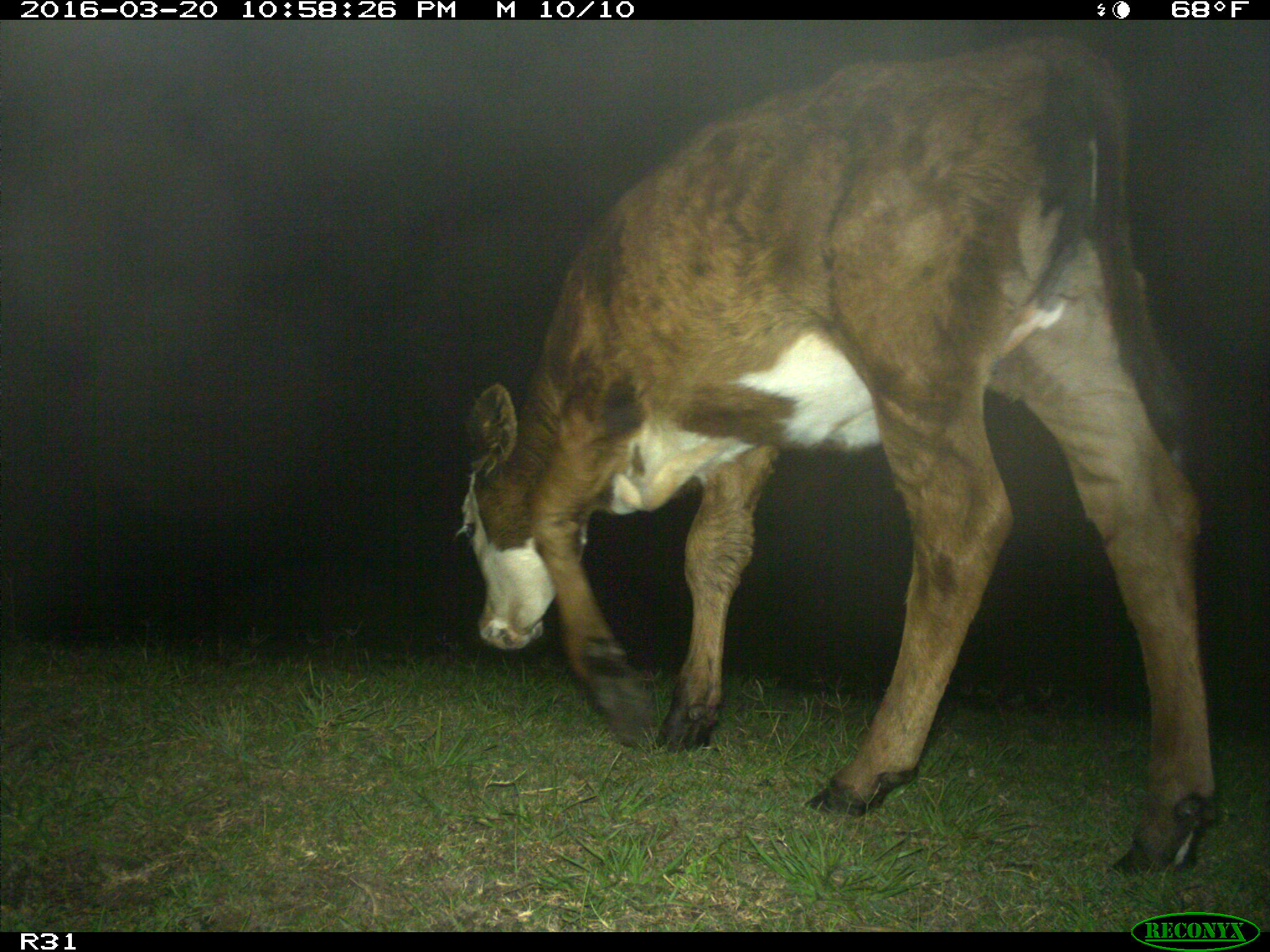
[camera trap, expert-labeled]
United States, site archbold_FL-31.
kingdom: Animalia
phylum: Chordata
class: Mammalia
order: Artiodactyla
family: Bovidae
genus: Bos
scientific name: Bos taurus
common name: domestic cow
Bos taurus (domestic cow).